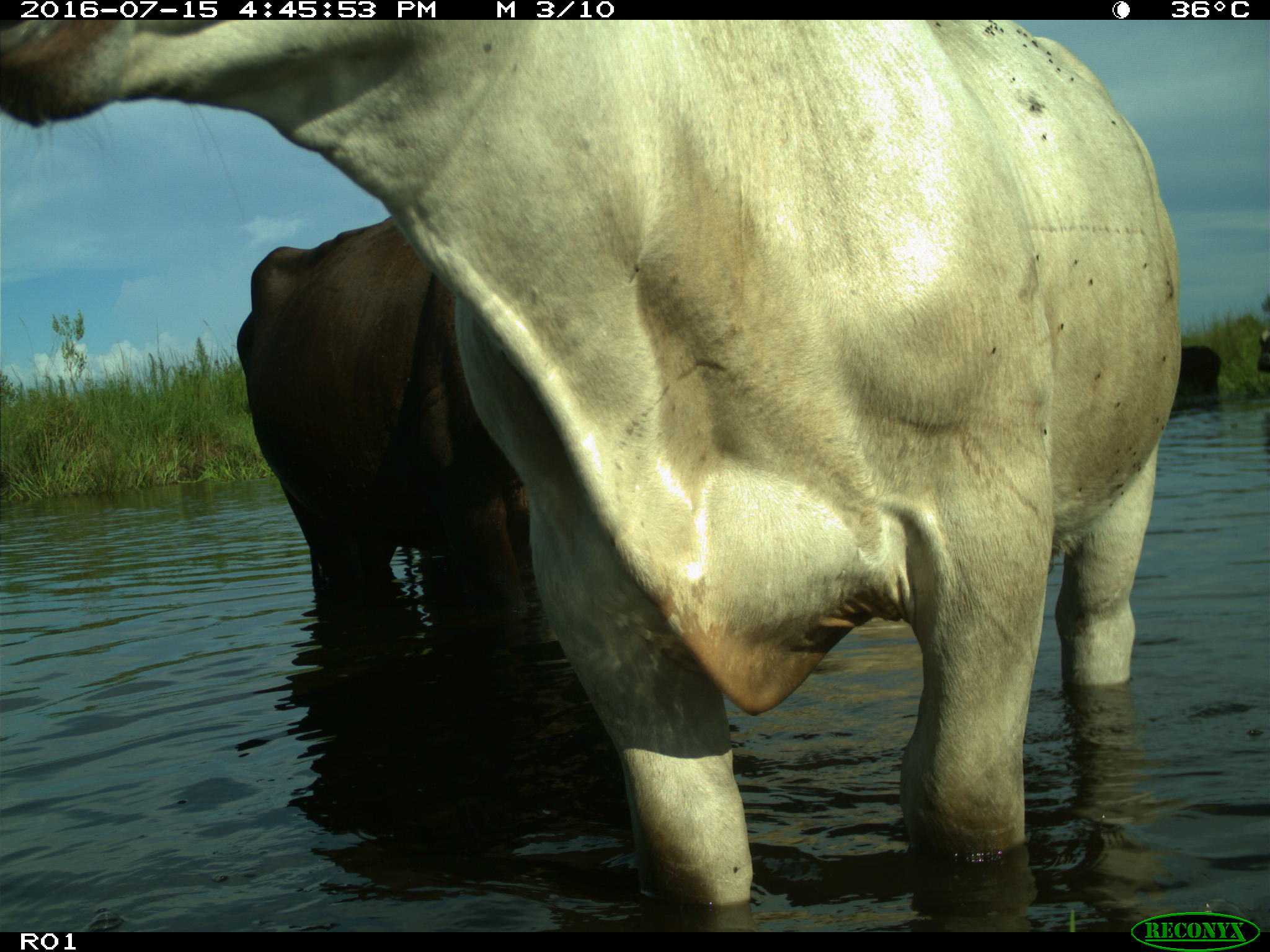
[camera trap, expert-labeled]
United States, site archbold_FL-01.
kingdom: Animalia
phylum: Chordata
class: Mammalia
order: Artiodactyla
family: Bovidae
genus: Bos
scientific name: Bos taurus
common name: domestic cow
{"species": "Bos taurus (domestic cow)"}